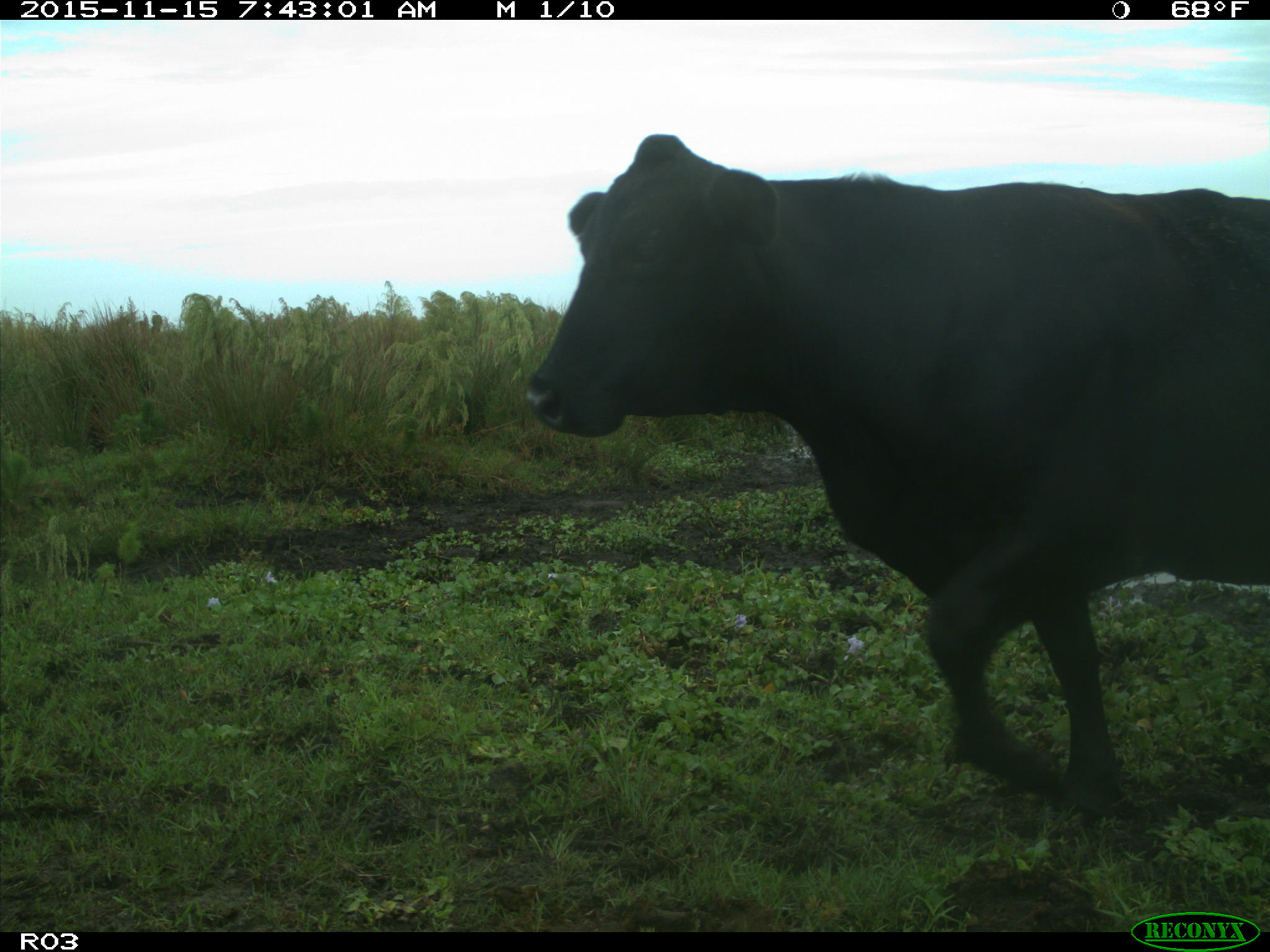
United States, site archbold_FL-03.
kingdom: Animalia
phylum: Chordata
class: Mammalia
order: Artiodactyla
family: Bovidae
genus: Bos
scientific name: Bos taurus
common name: domestic cow